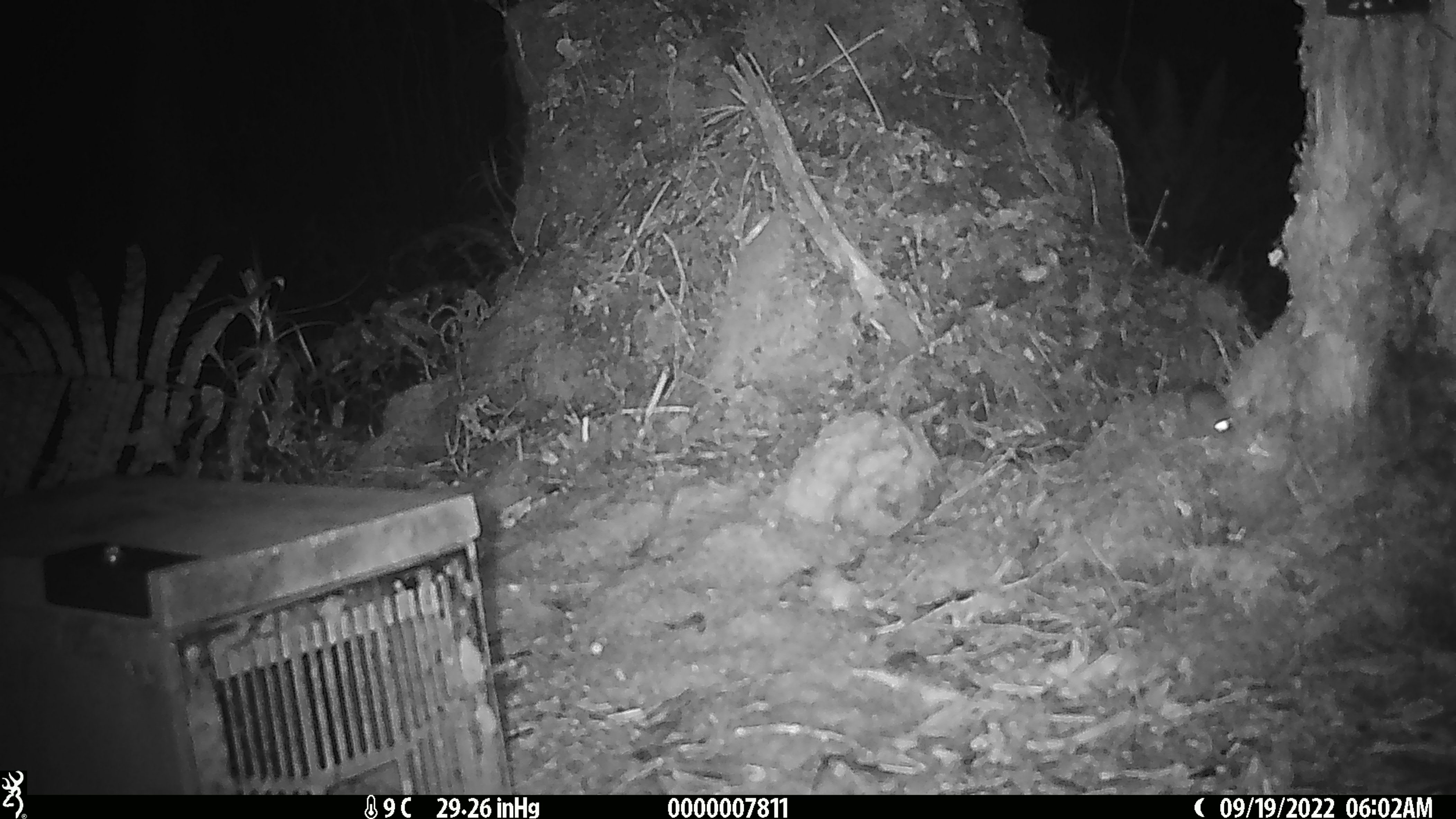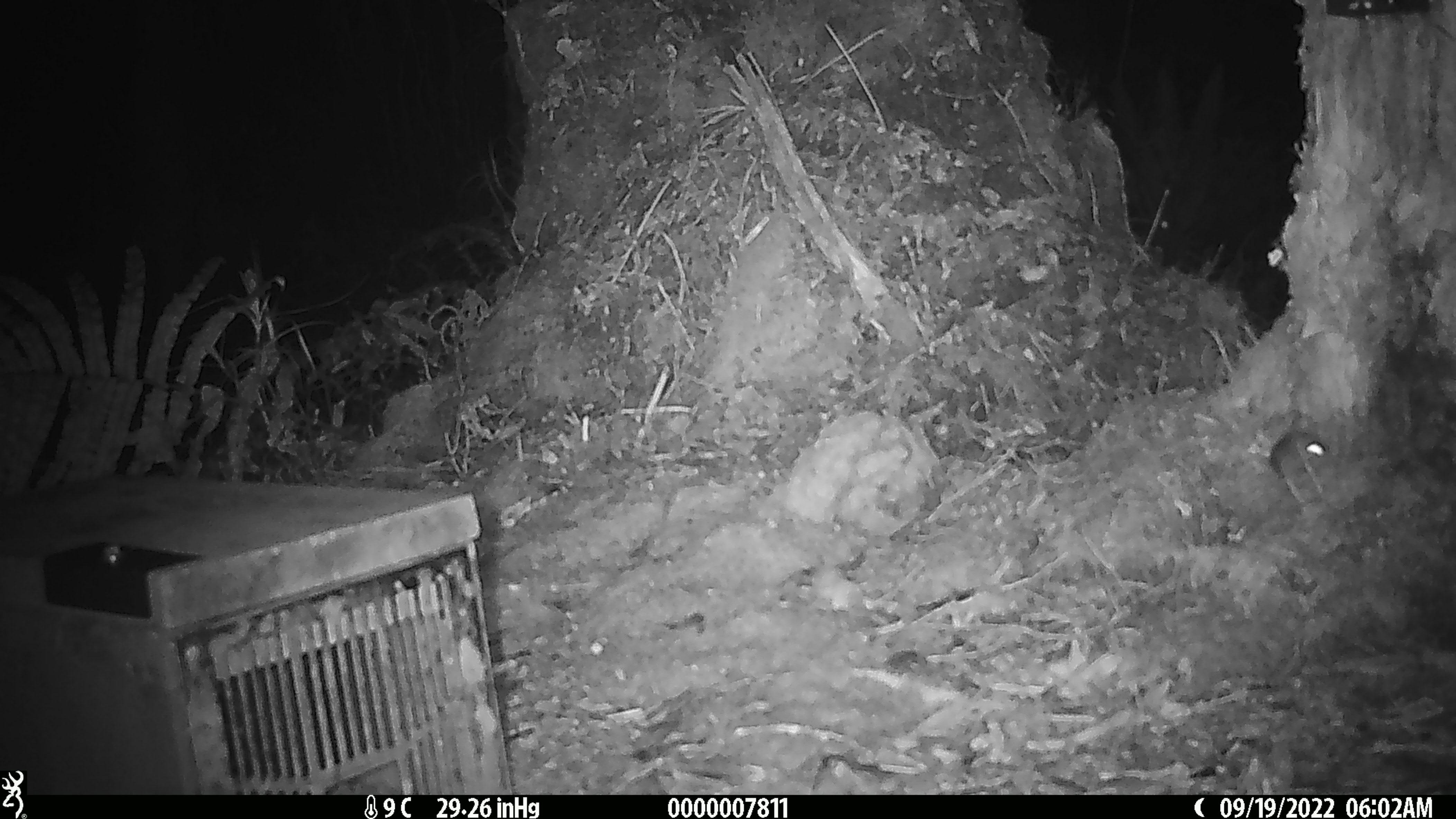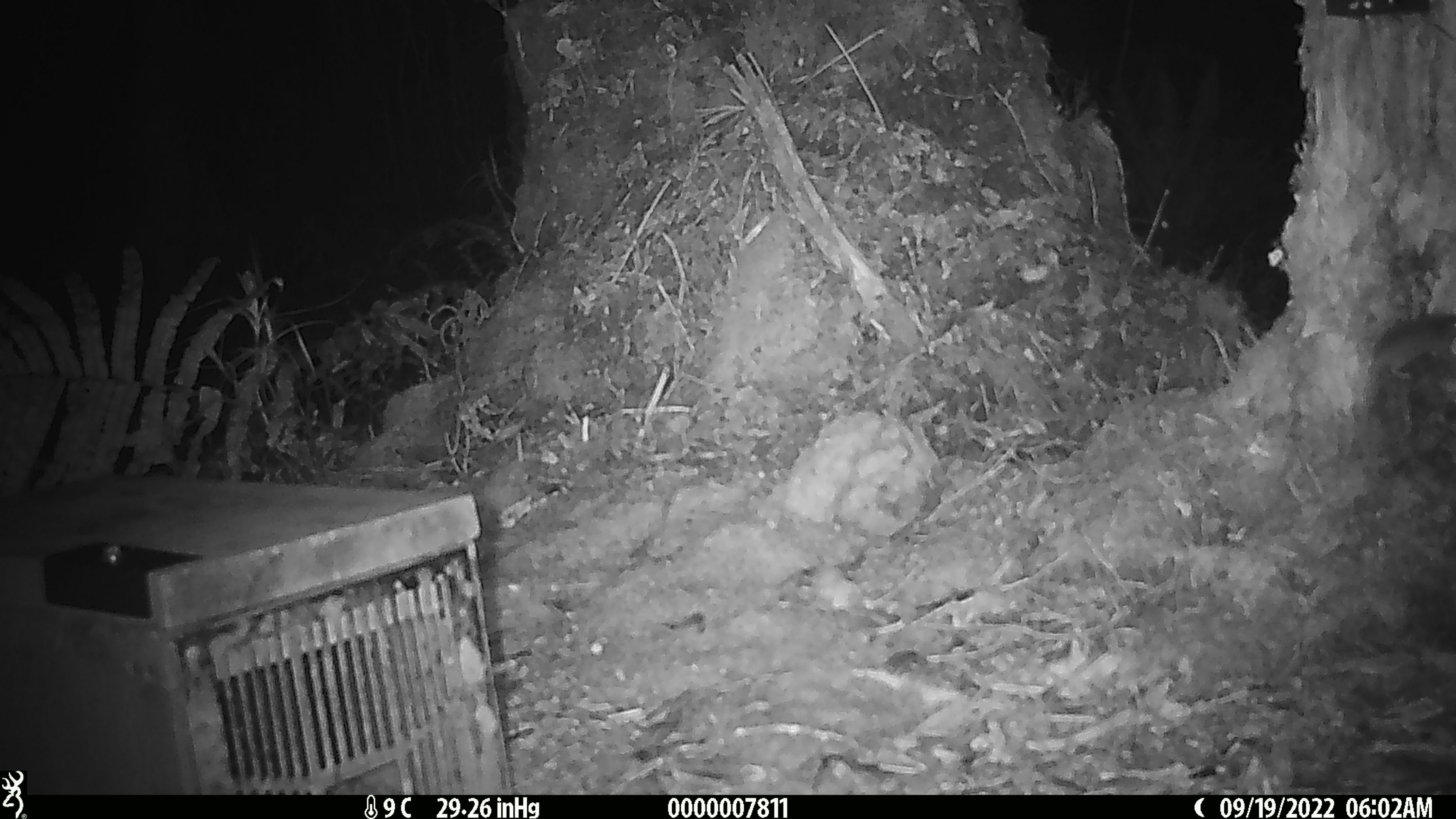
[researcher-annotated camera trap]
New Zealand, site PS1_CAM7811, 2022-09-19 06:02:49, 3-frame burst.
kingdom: Animalia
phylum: Chordata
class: Mammalia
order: Rodentia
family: Muridae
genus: Mus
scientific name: Mus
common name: mouse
Mouse (Mus).